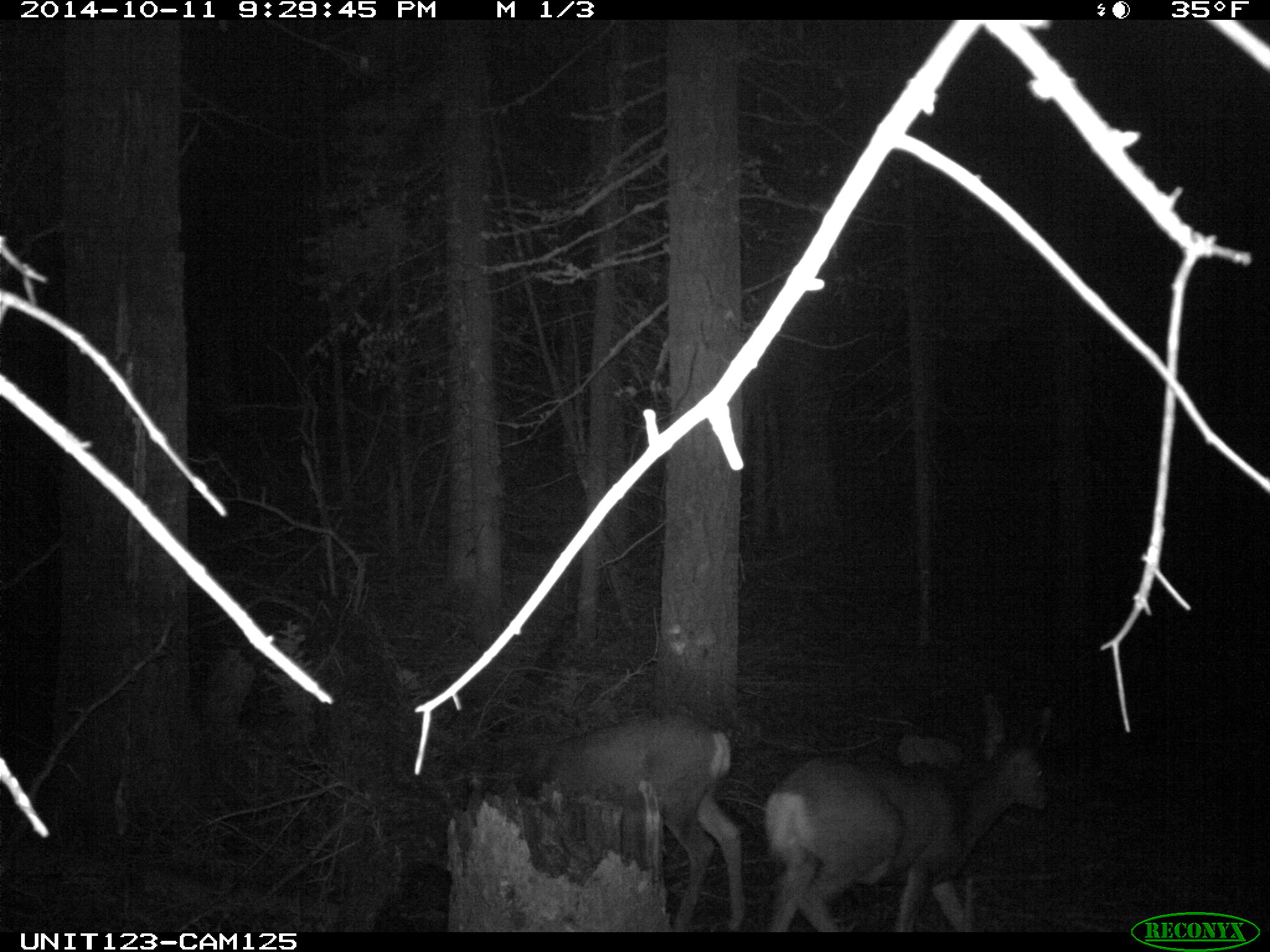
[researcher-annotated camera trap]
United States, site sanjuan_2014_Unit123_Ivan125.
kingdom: Animalia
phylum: Chordata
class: Mammalia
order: Artiodactyla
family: Cervidae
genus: Odocoileus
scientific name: Odocoileus hemionus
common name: mule deer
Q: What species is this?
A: Odocoileus hemionus (mule deer).